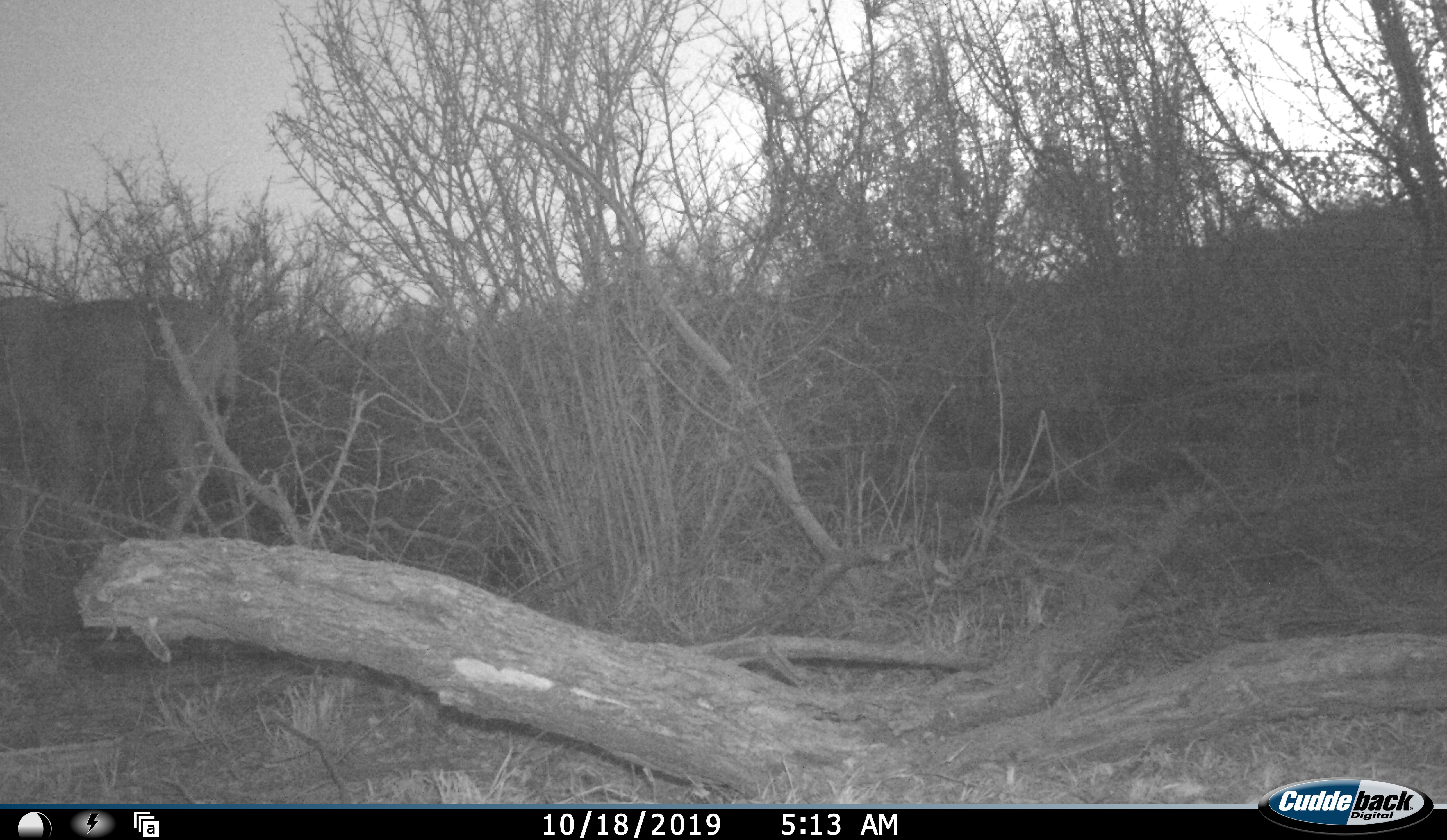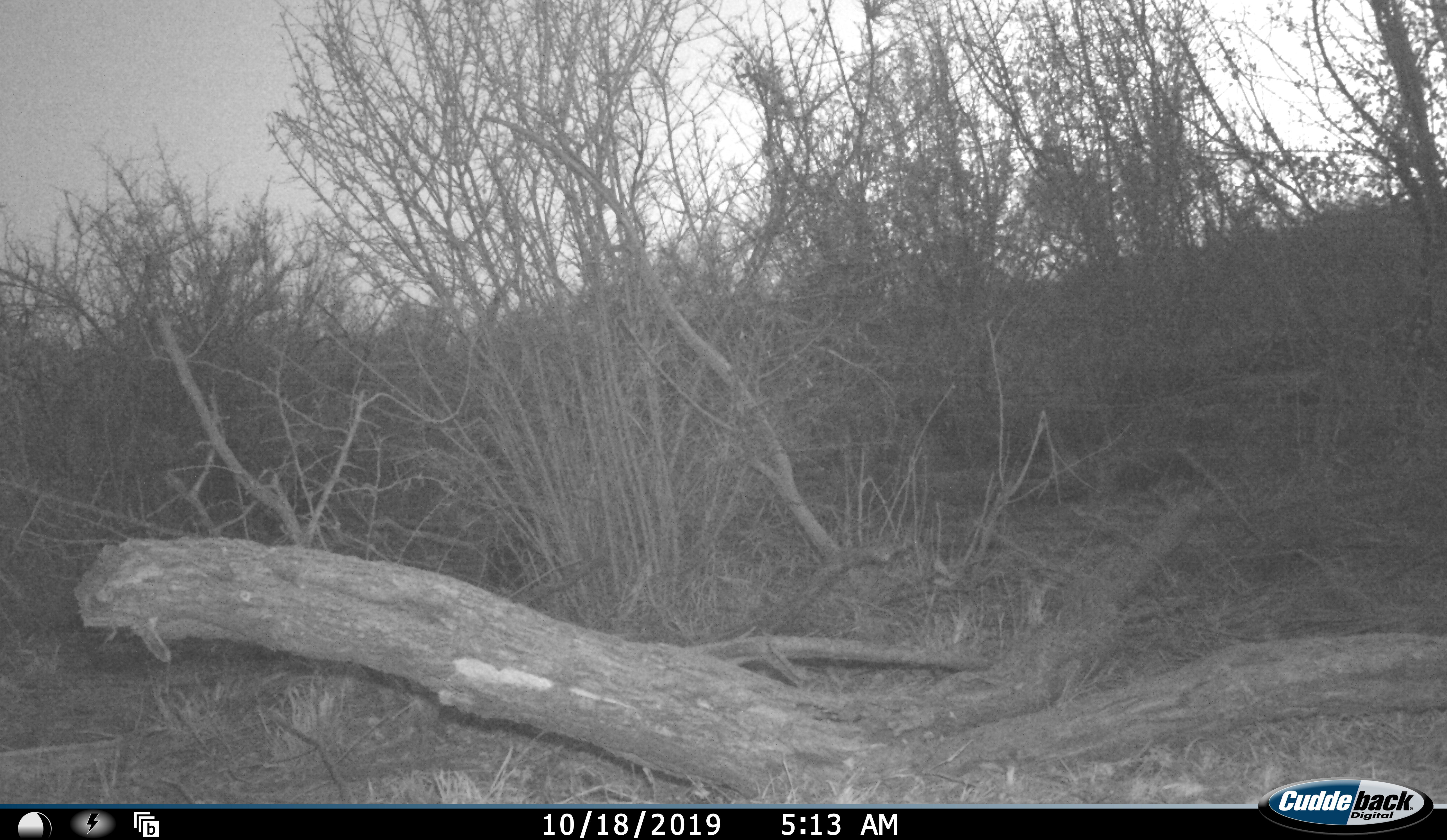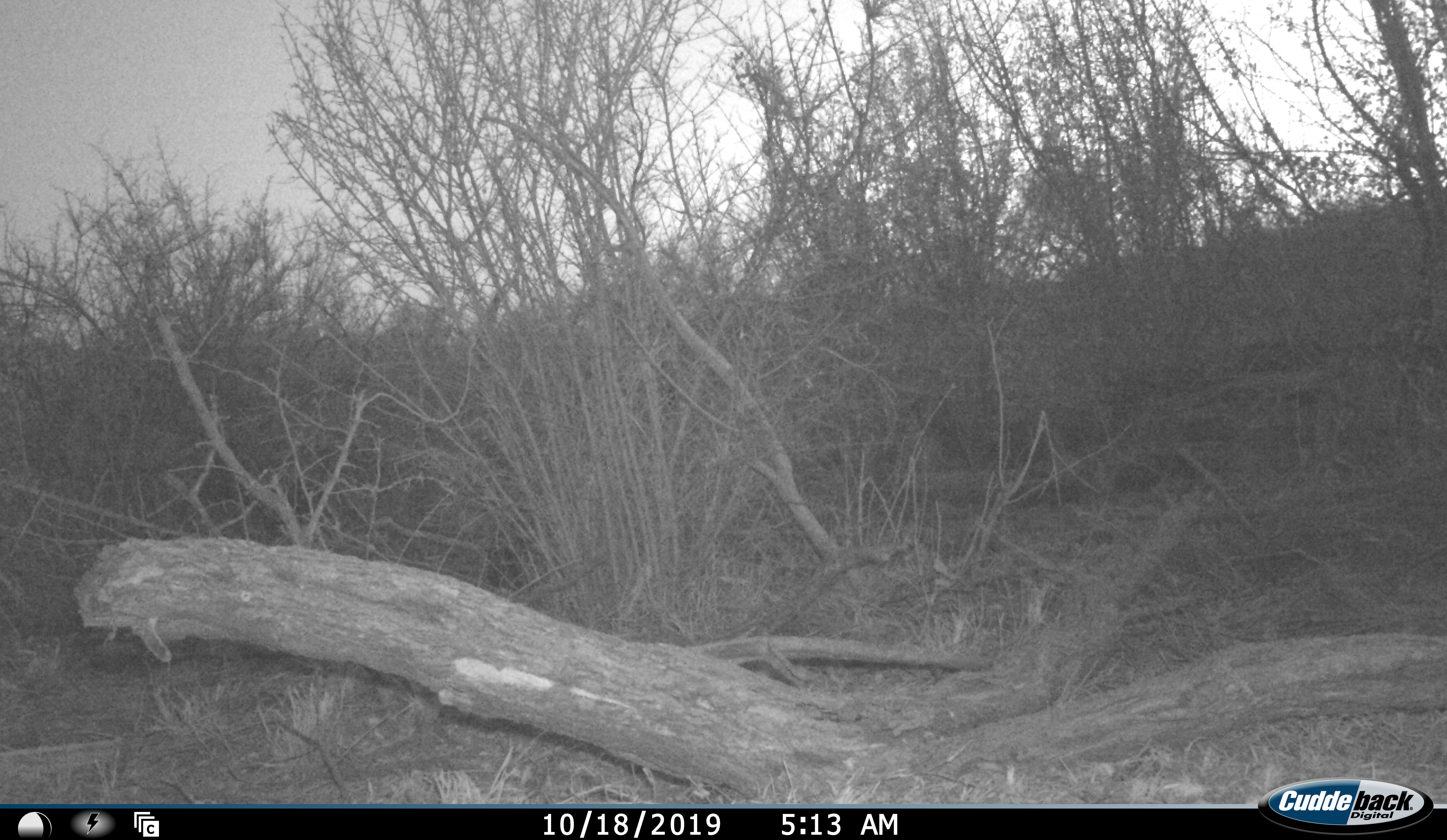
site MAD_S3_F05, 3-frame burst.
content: unidentified animal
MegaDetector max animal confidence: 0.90